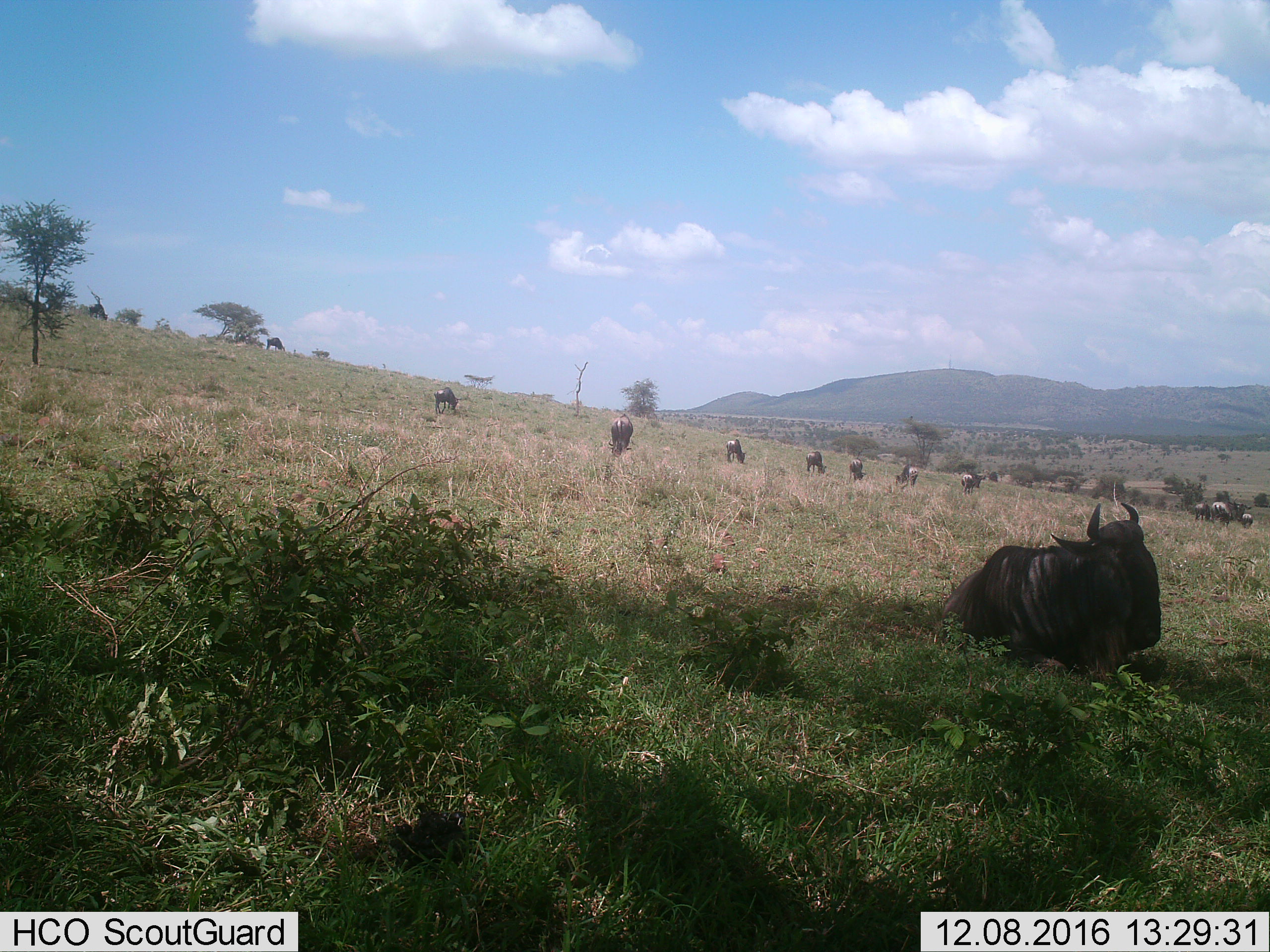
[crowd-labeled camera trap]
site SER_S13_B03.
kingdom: Animalia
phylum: Chordata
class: Mammalia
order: Artiodactyla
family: Bovidae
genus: Connochaetes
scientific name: Connochaetes taurinus taurinus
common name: blue wildebeest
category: wildebeestblue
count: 11-50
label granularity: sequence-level